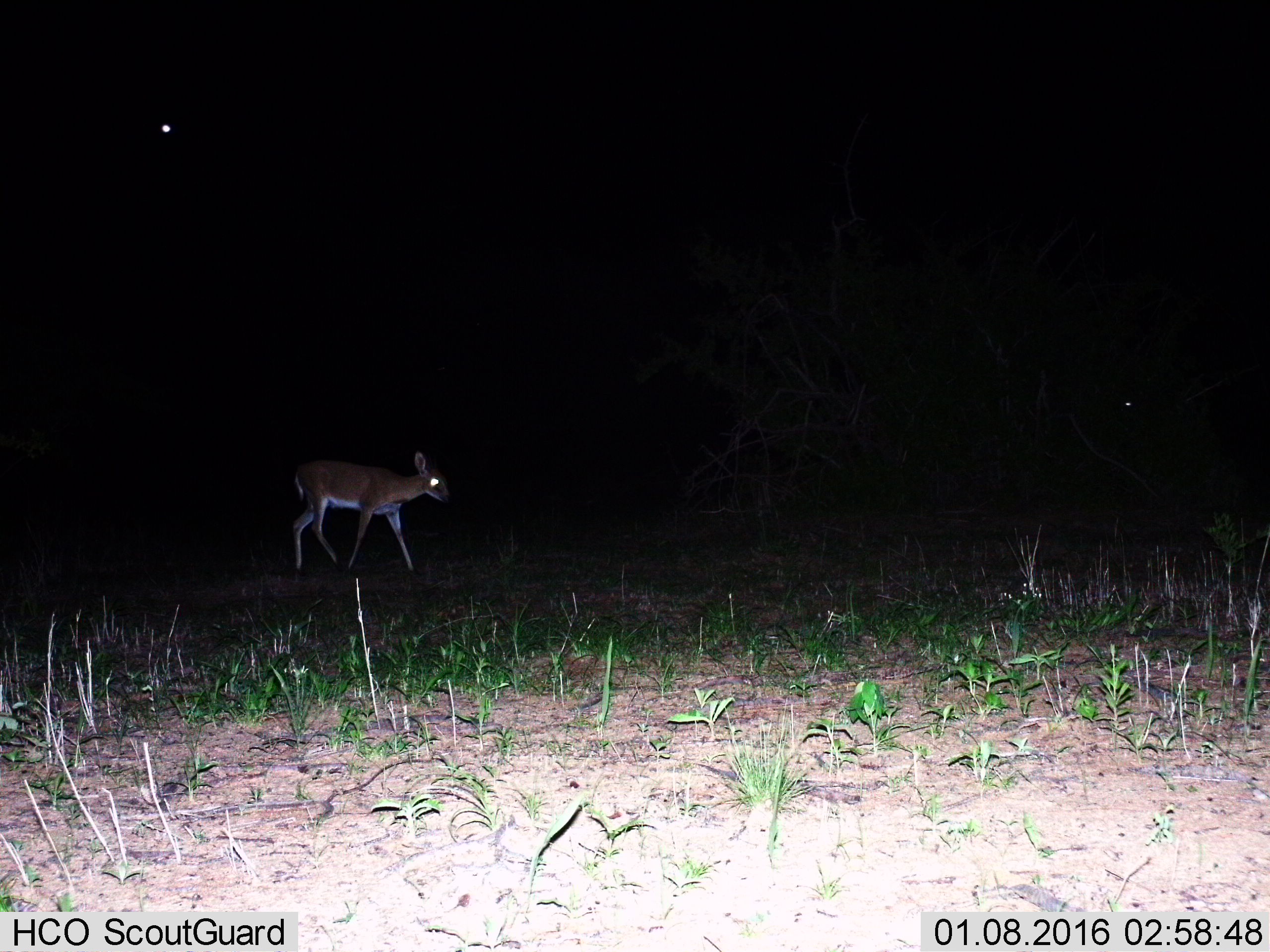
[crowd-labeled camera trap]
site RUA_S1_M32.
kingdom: Animalia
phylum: Chordata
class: Mammalia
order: Artiodactyla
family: Bovidae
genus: Sylvicapra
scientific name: Sylvicapra grimmia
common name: common duiker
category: duikercommongrey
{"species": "duikercommongrey (common duiker) (Sylvicapra grimmia)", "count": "1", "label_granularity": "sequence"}